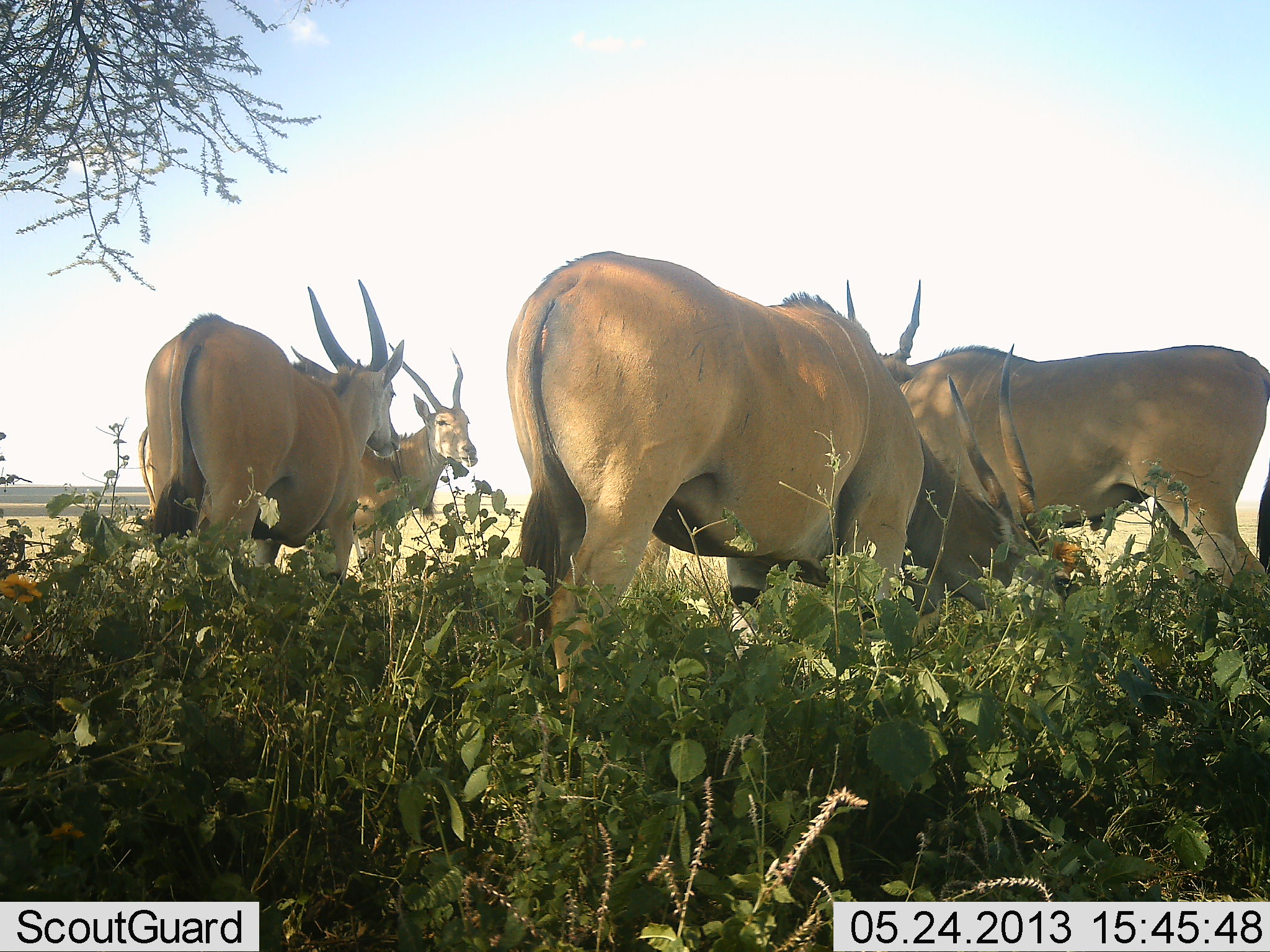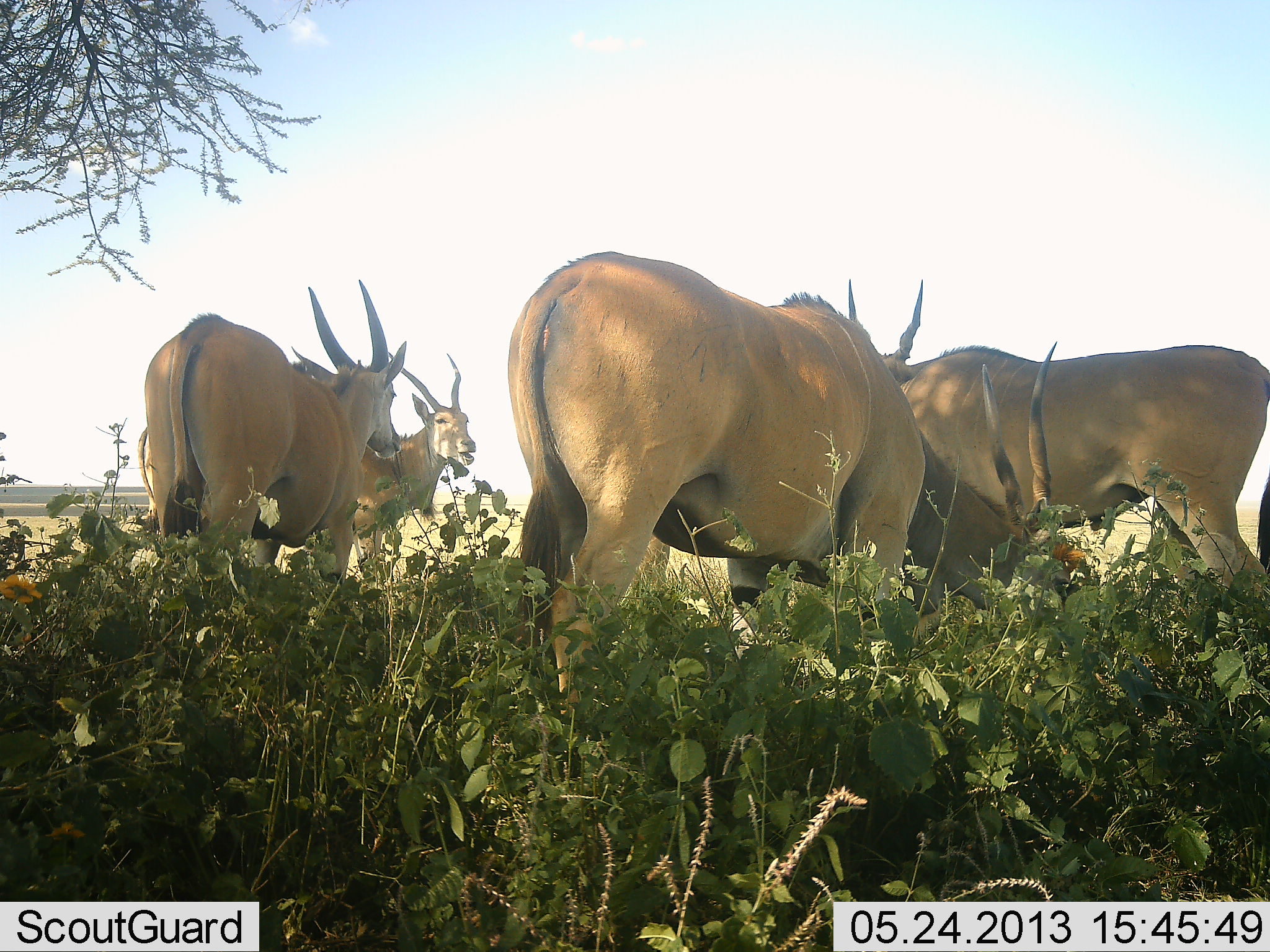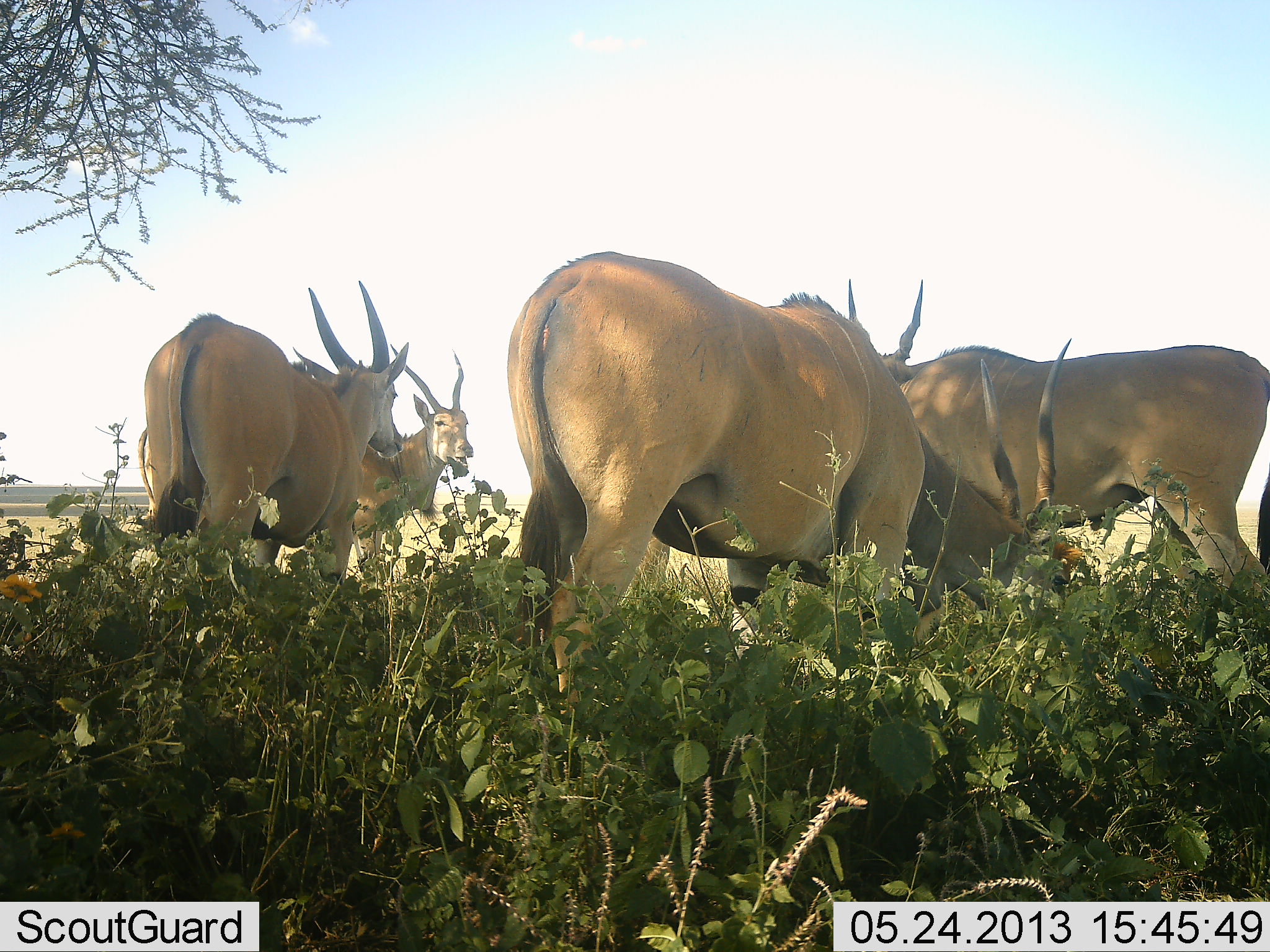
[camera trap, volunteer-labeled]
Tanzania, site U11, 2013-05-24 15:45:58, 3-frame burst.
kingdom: Animalia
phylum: Chordata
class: Mammalia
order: Artiodactyla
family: Bovidae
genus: Tragelaphus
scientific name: Tragelaphus oryx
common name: eland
Eland (Tragelaphus oryx), count 5. Behavior (volunteer vote fractions): standing 70%, resting 10%, moving 0%, interacting 10%. Young present (vote fraction): 0%. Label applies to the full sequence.